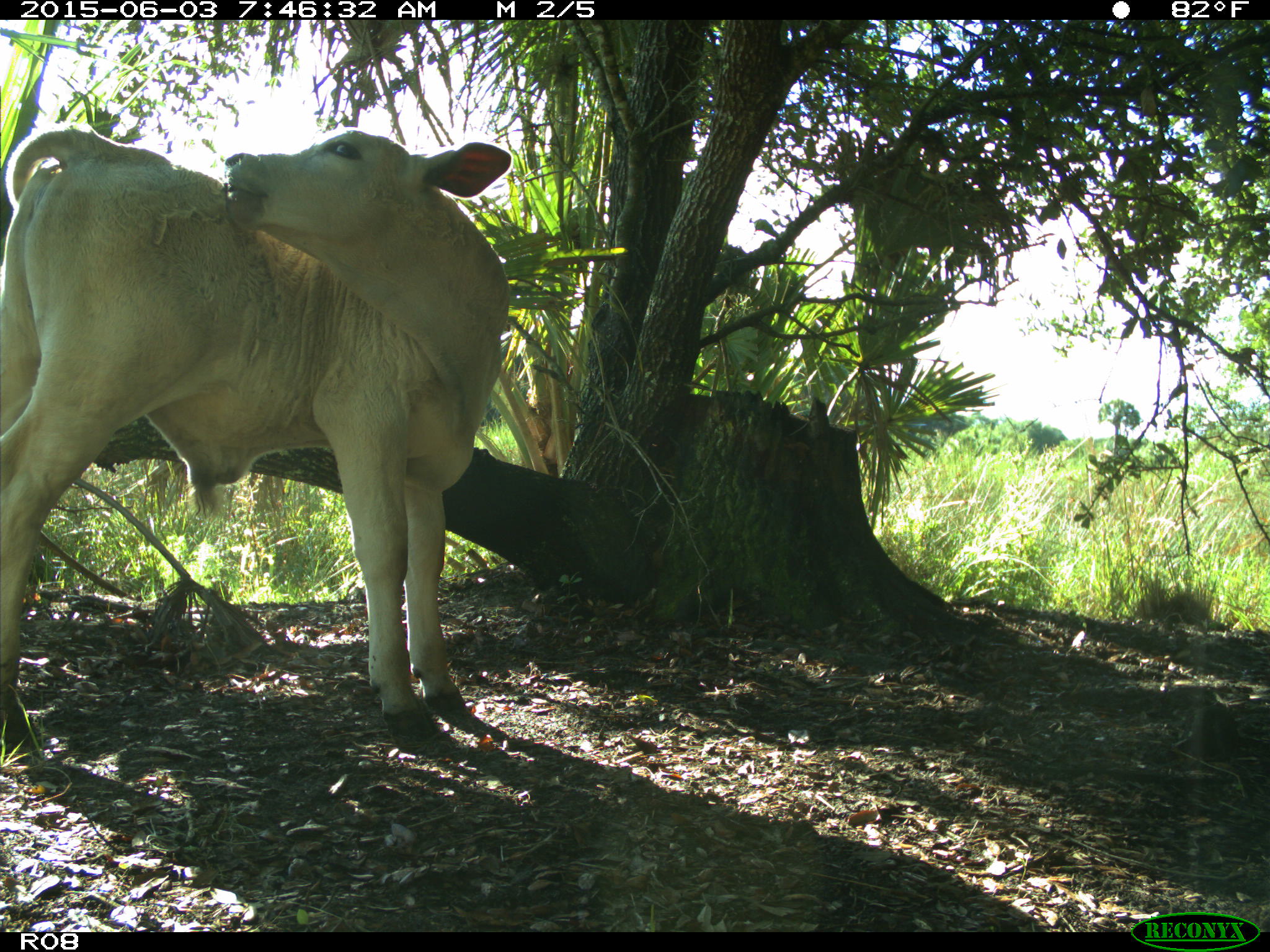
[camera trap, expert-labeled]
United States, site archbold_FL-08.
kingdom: Animalia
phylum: Chordata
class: Mammalia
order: Artiodactyla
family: Bovidae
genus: Bos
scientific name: Bos taurus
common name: domestic cow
Bos taurus (domestic cow).